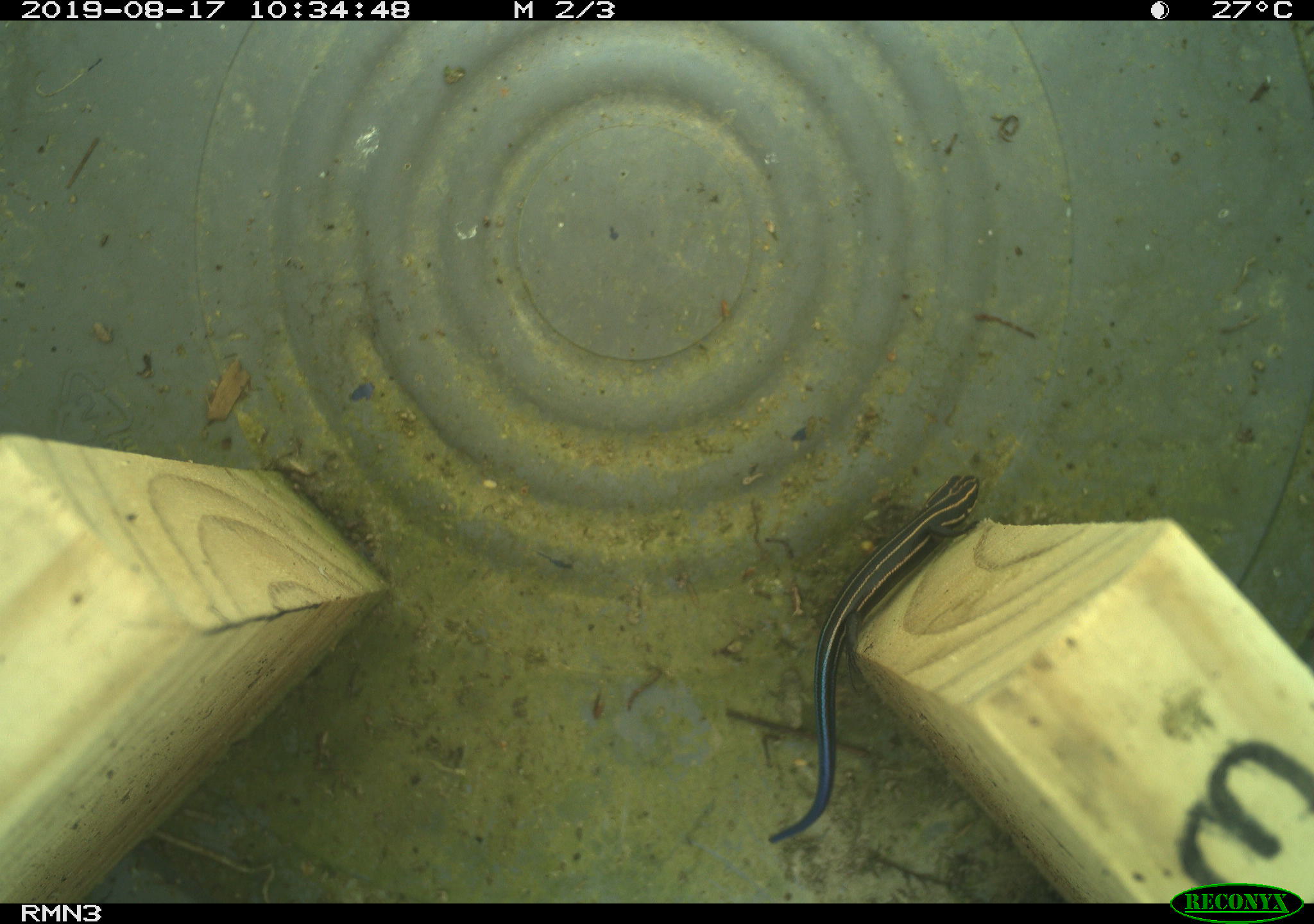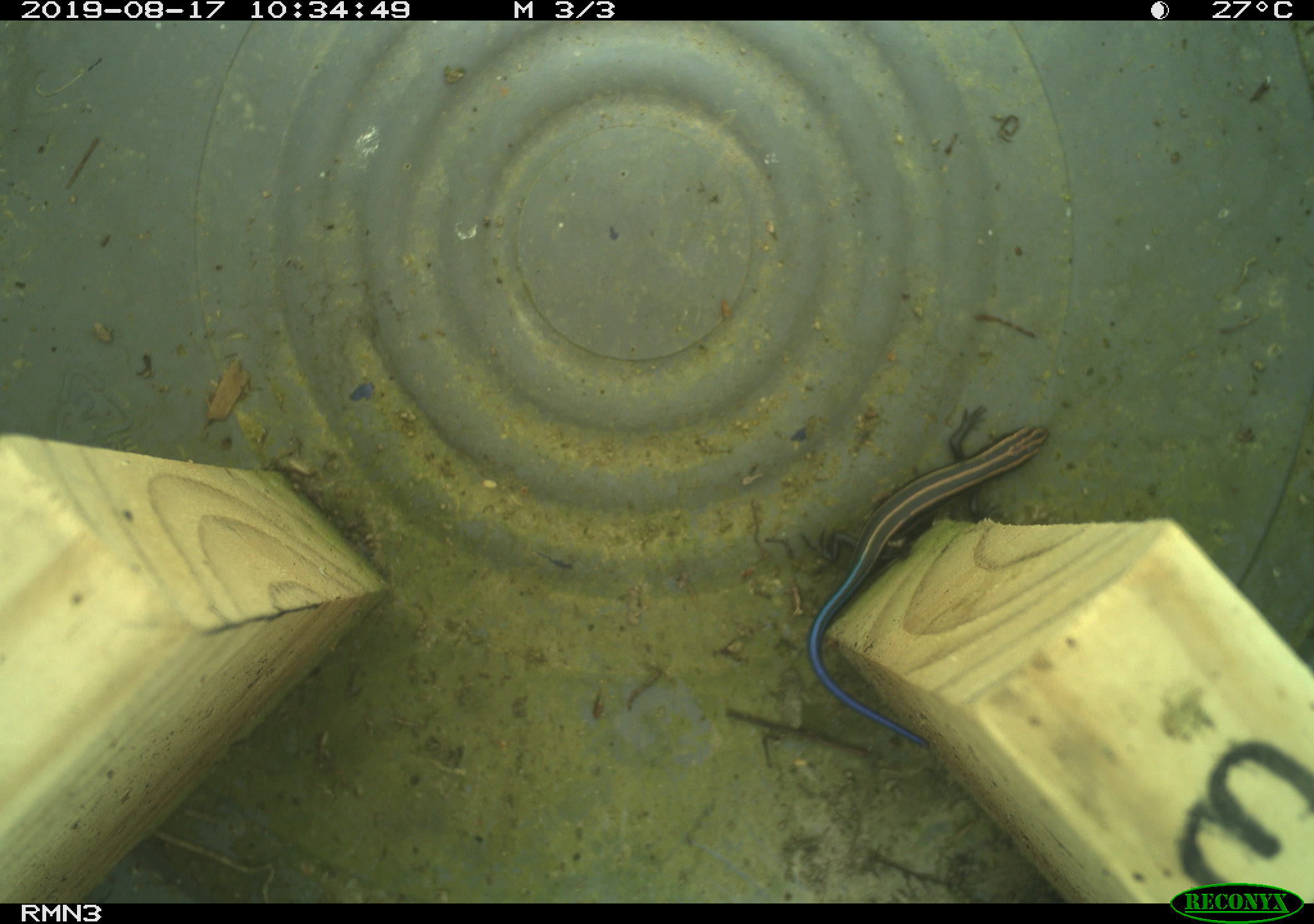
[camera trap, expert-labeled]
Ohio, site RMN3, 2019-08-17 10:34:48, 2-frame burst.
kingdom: Animalia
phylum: Chordata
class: Reptilia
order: Squamata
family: Scincidae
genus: Plestiodon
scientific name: Plestiodon fasciatus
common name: common five-lined skink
Common five-lined skink (Plestiodon fasciatus).